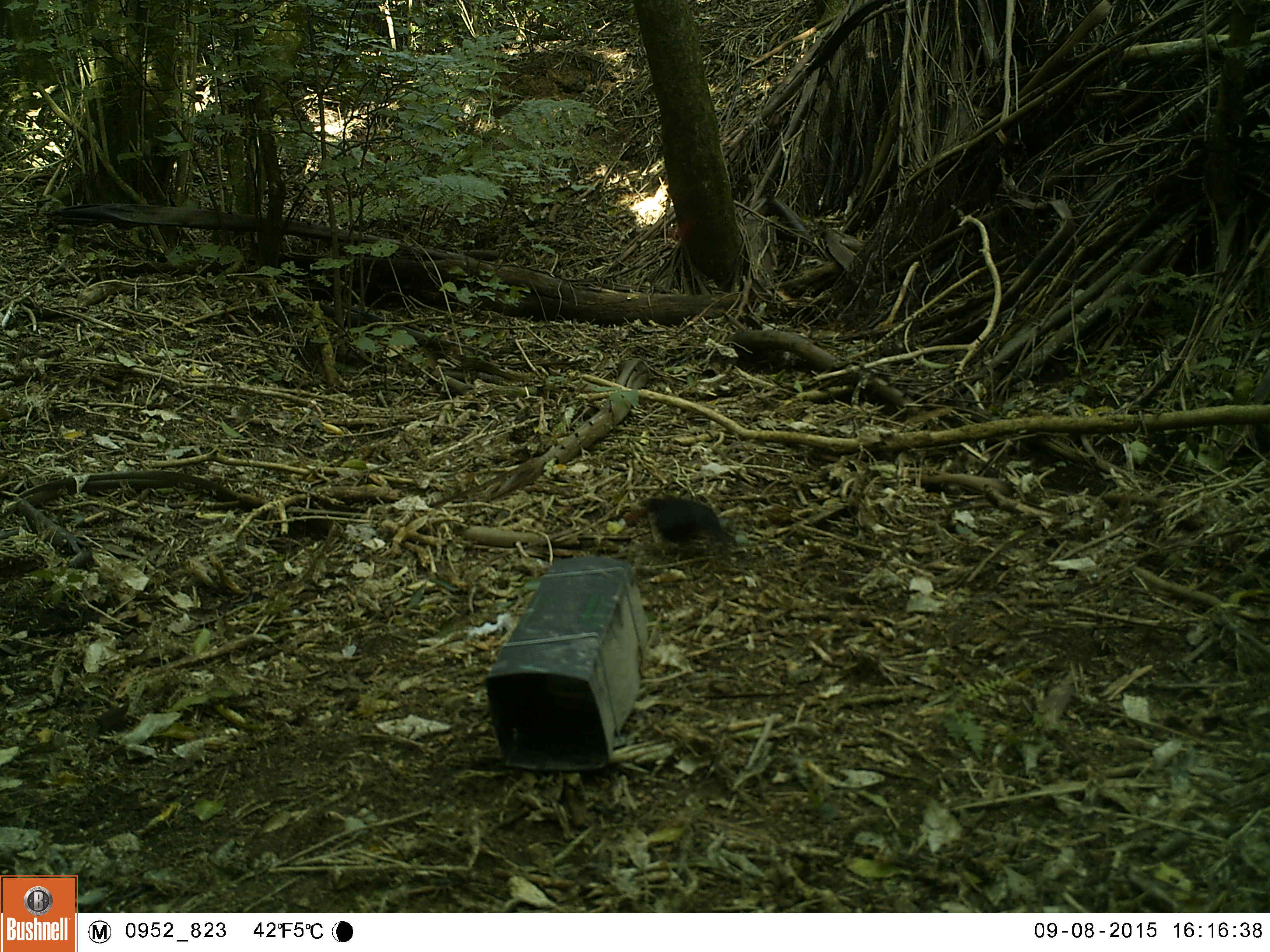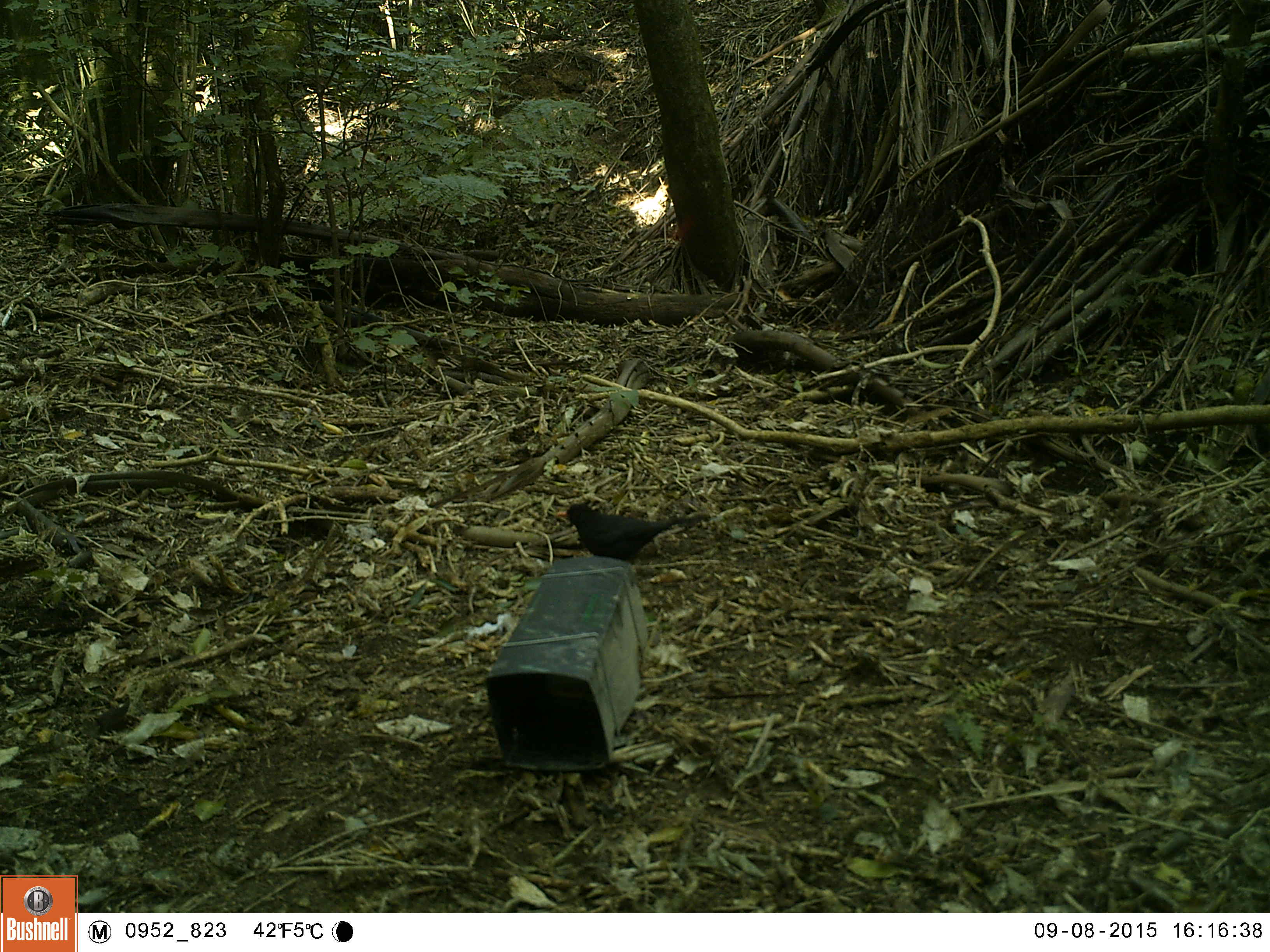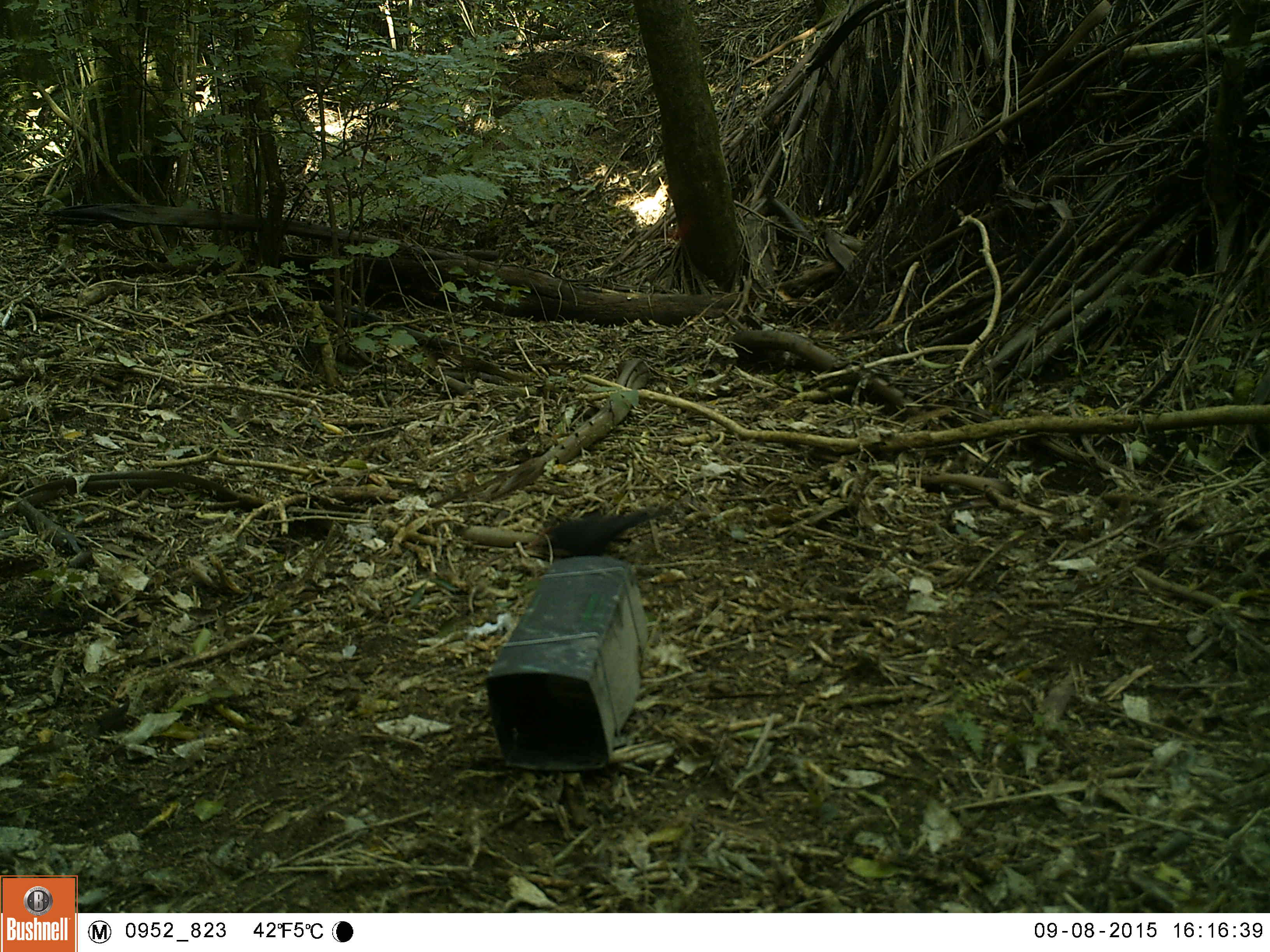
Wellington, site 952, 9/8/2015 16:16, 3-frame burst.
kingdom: Animalia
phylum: Chordata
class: Aves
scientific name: Aves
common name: bird